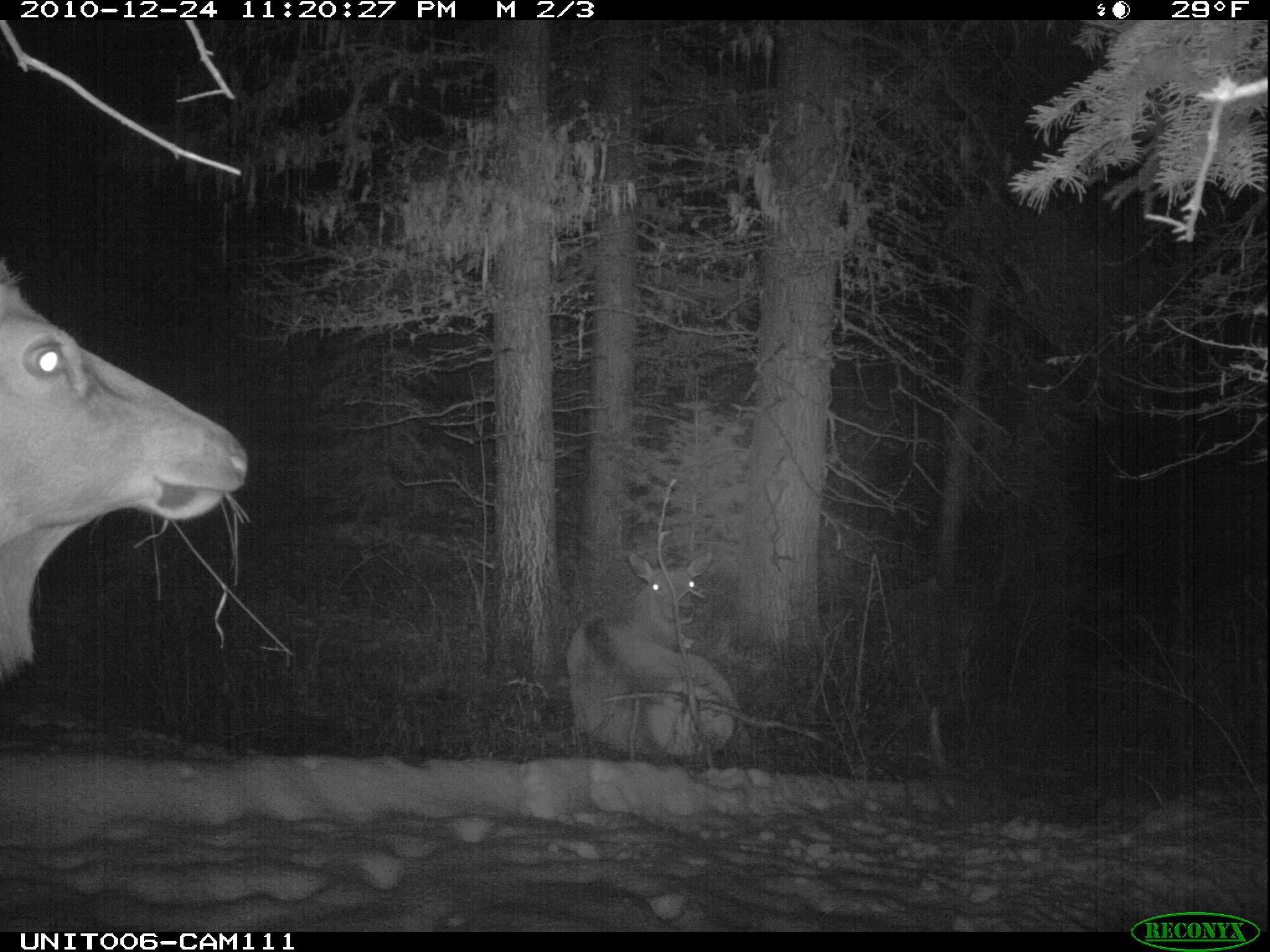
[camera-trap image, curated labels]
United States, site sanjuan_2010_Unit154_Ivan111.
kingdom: Animalia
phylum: Chordata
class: Mammalia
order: Artiodactyla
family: Cervidae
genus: Cervus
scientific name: Cervus elaphus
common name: red deer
Cervus elaphus (red deer).